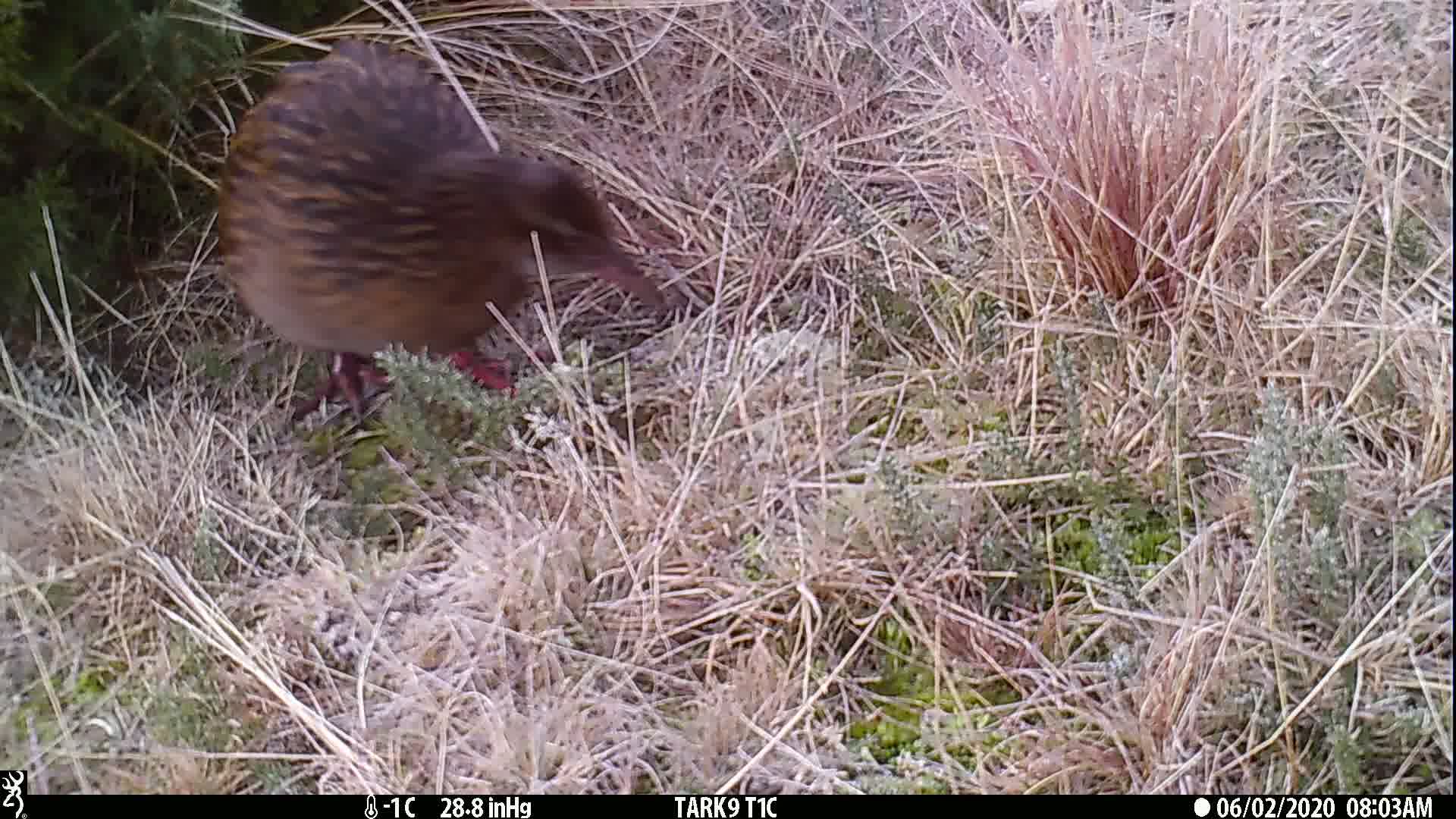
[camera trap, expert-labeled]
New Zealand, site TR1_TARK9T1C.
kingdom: Animalia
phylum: Chordata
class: Aves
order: Gruiformes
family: Rallidae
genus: Gallirallus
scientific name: Gallirallus australis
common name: weka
Weka (Gallirallus australis).